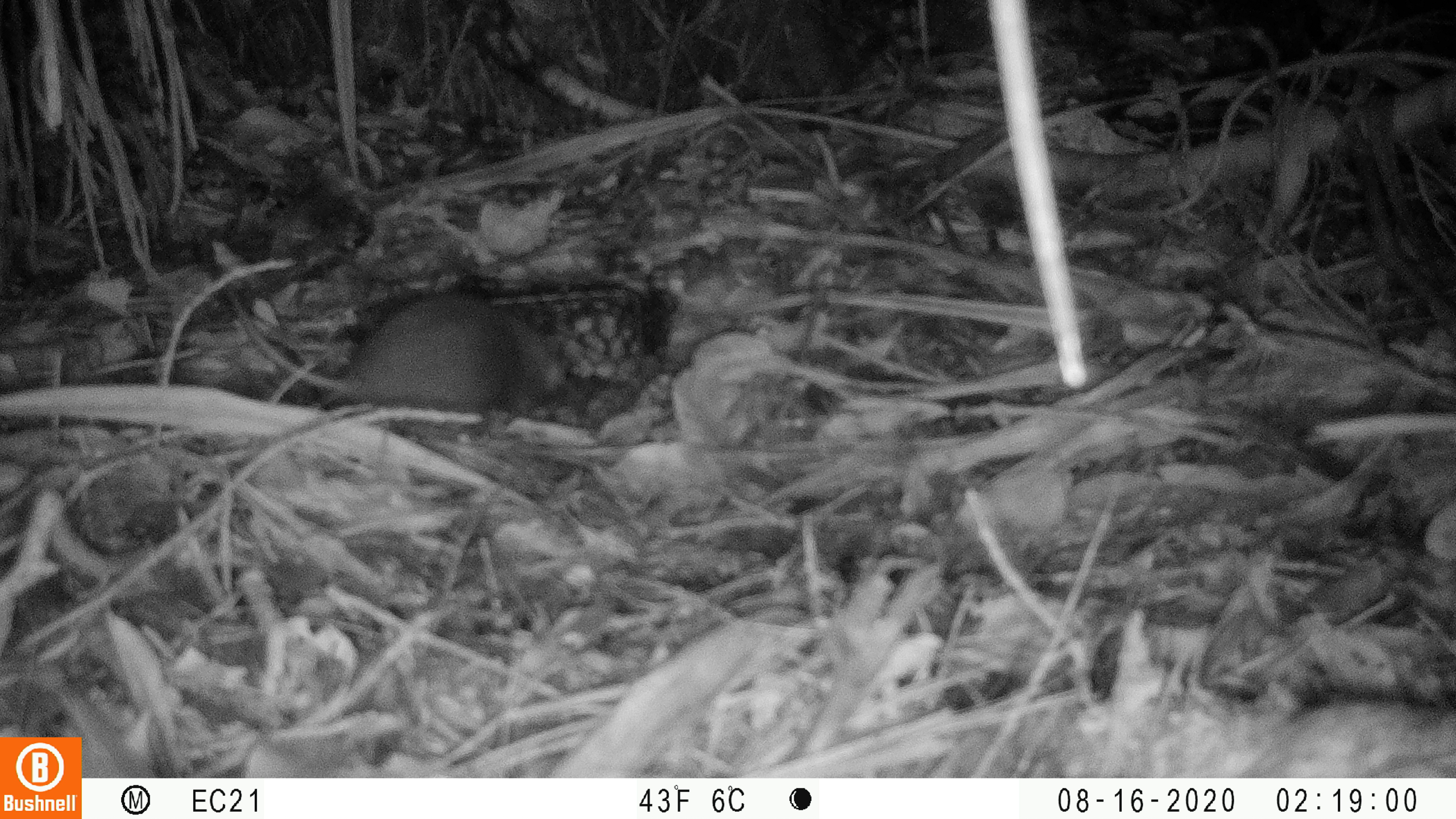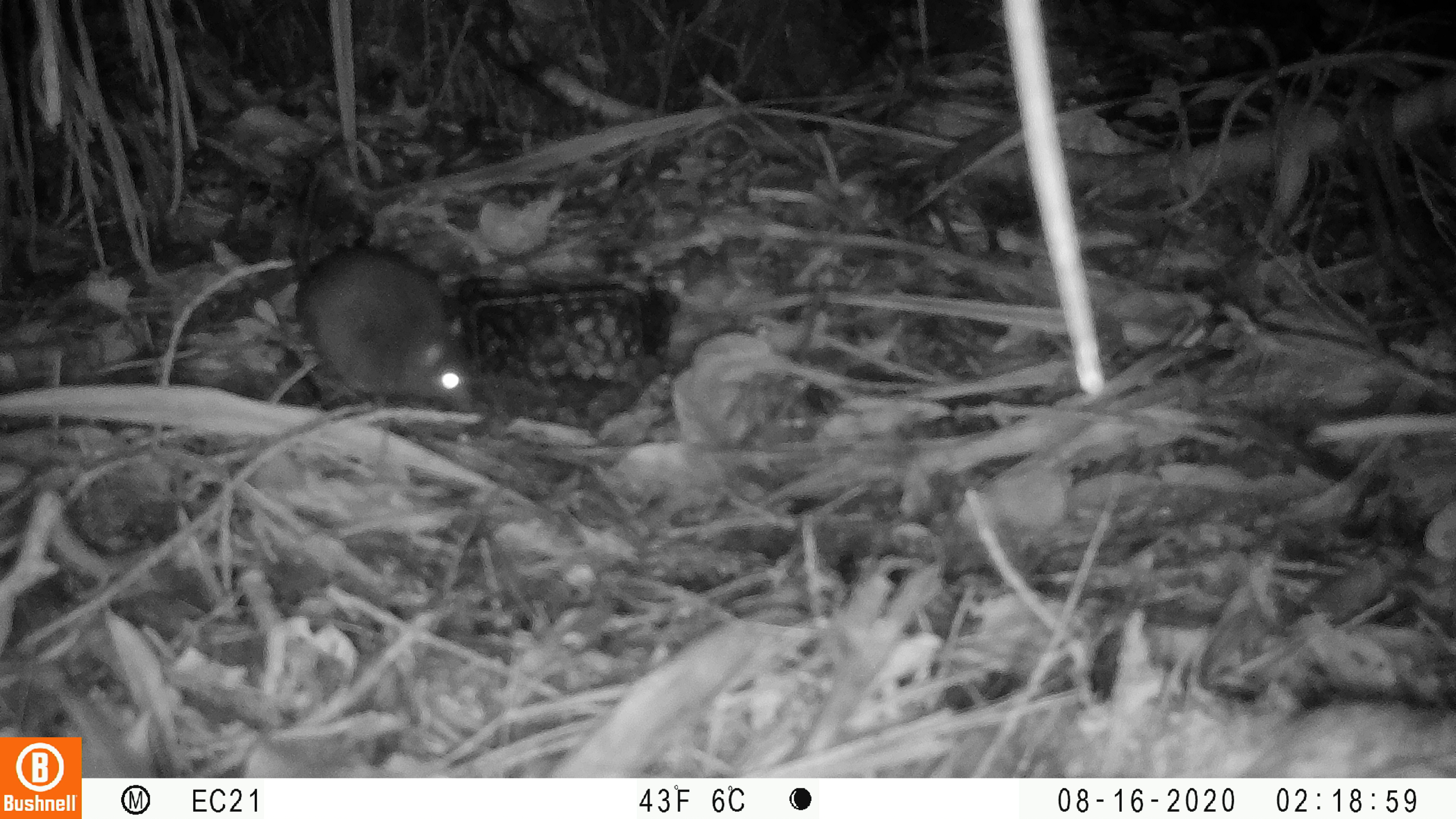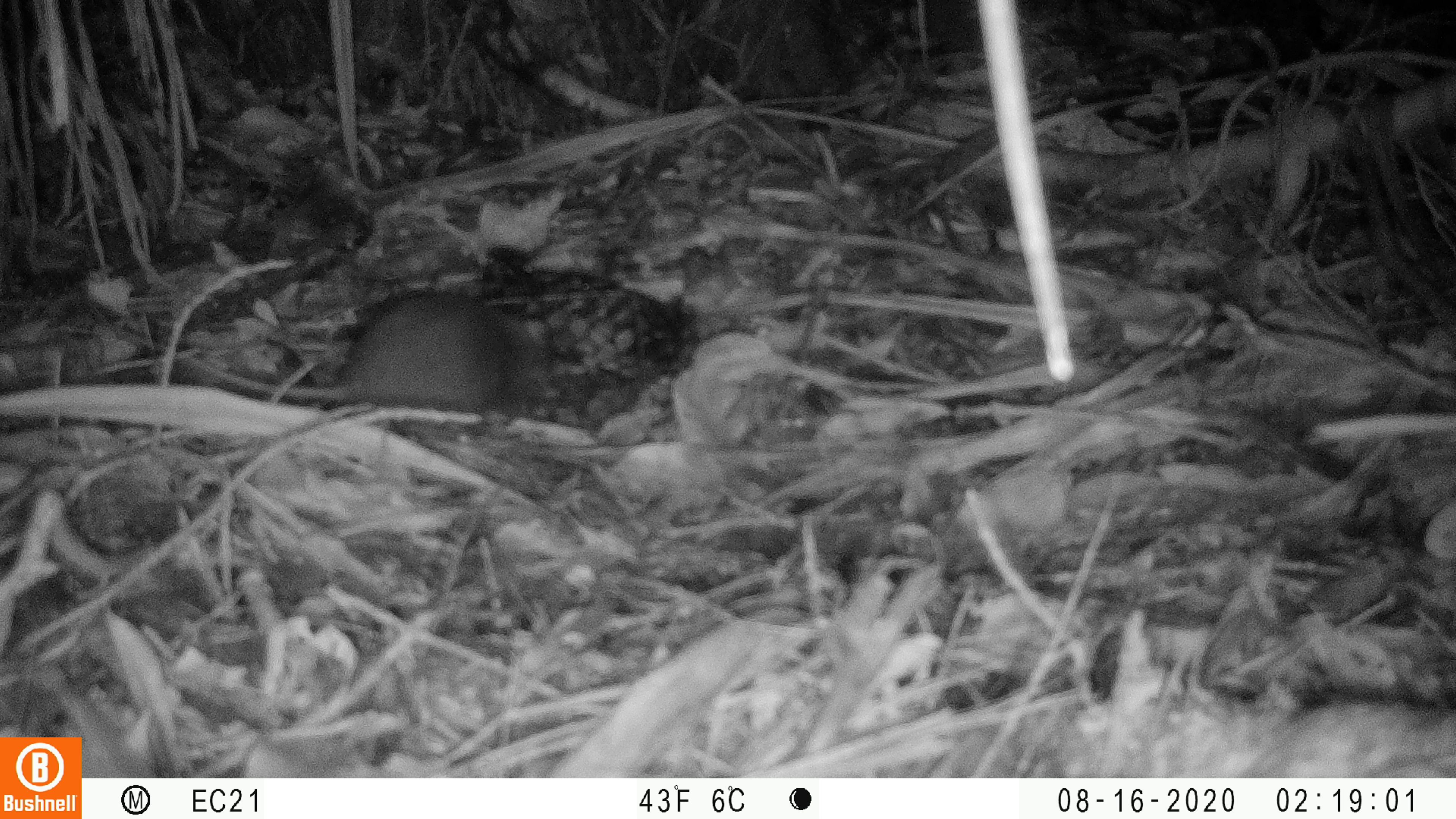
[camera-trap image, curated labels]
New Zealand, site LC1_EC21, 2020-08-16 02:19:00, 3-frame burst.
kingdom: Animalia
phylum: Chordata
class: Mammalia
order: Rodentia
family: Muridae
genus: Rattus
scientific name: Rattus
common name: rat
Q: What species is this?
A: Rat (Rattus).